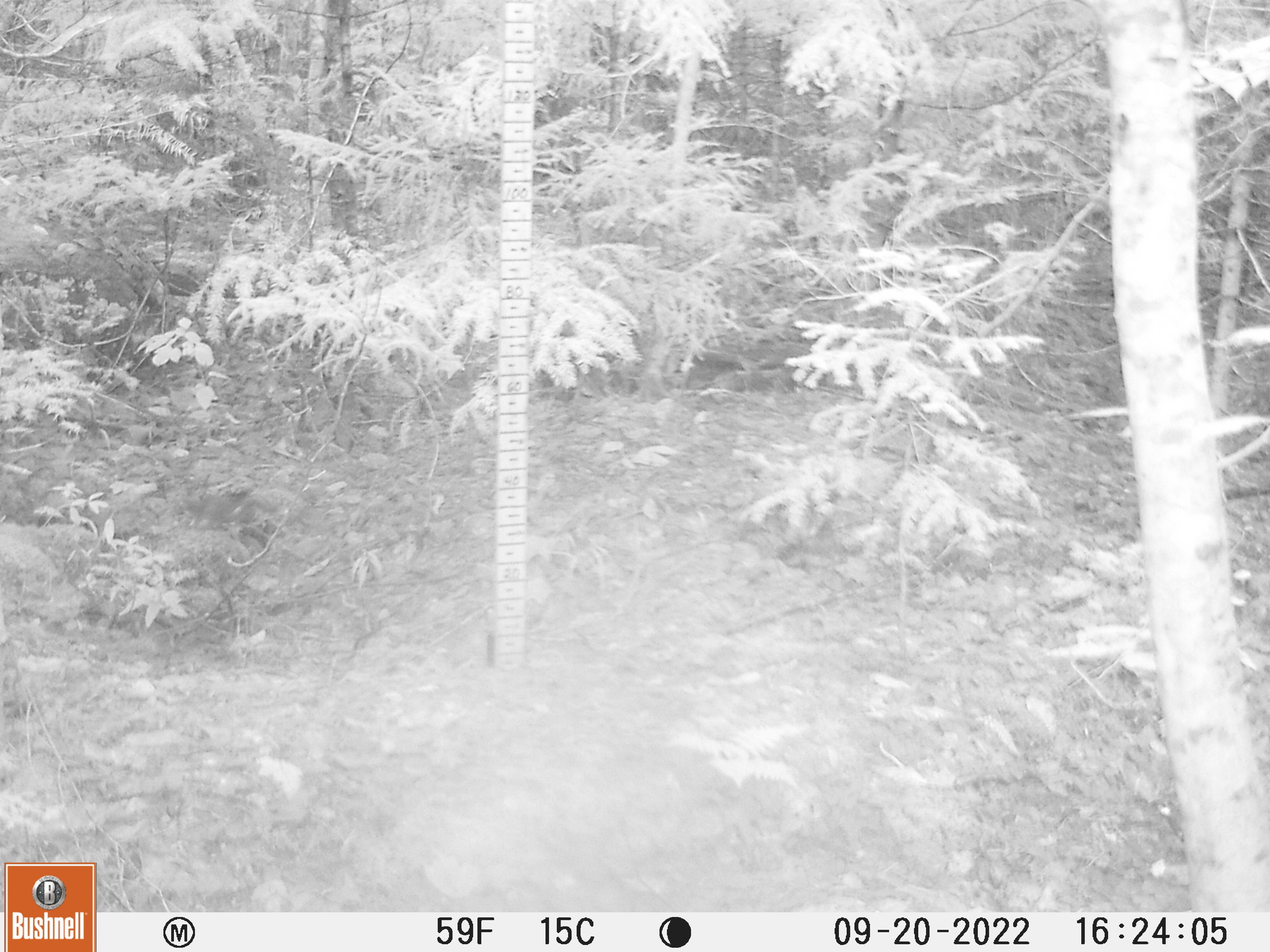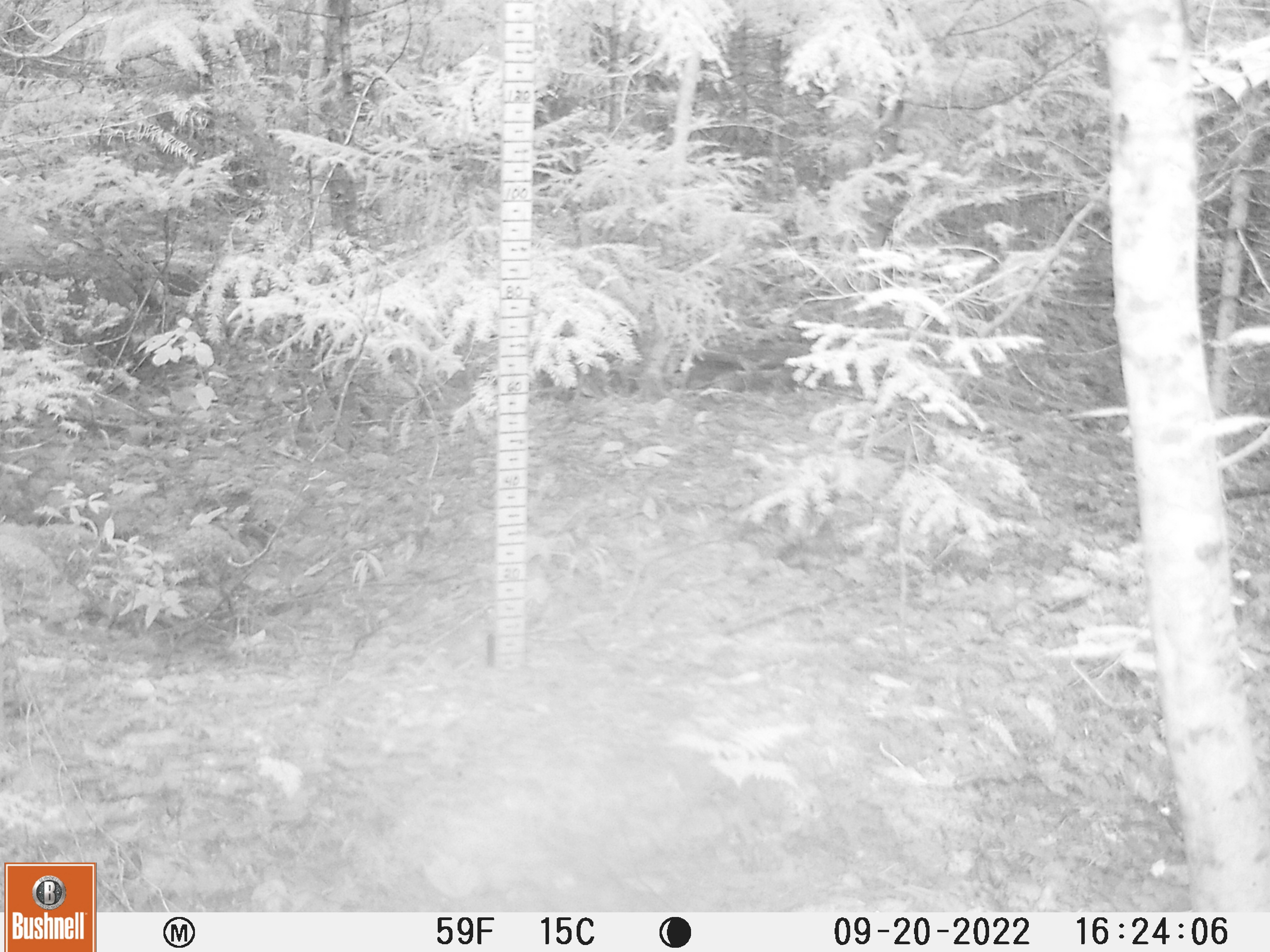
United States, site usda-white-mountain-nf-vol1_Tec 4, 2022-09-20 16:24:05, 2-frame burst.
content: unidentified animal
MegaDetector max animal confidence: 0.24